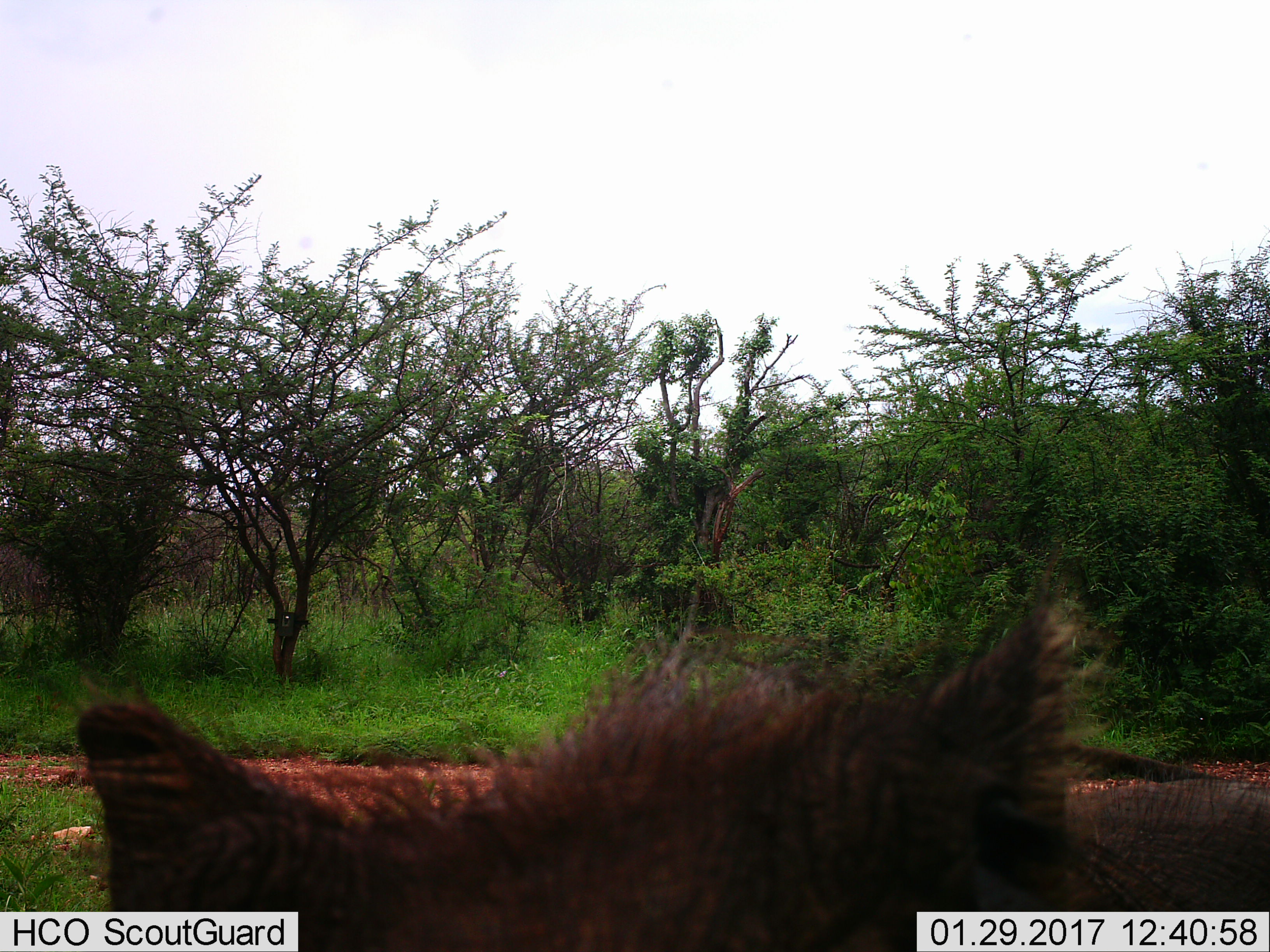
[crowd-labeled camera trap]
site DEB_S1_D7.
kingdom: Animalia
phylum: Chordata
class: Mammalia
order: Artiodactyla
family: Suidae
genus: Phacochoerus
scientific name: Phacochoerus africanus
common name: warthog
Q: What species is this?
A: Warthog (Phacochoerus africanus).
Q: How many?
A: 1.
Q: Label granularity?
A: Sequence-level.